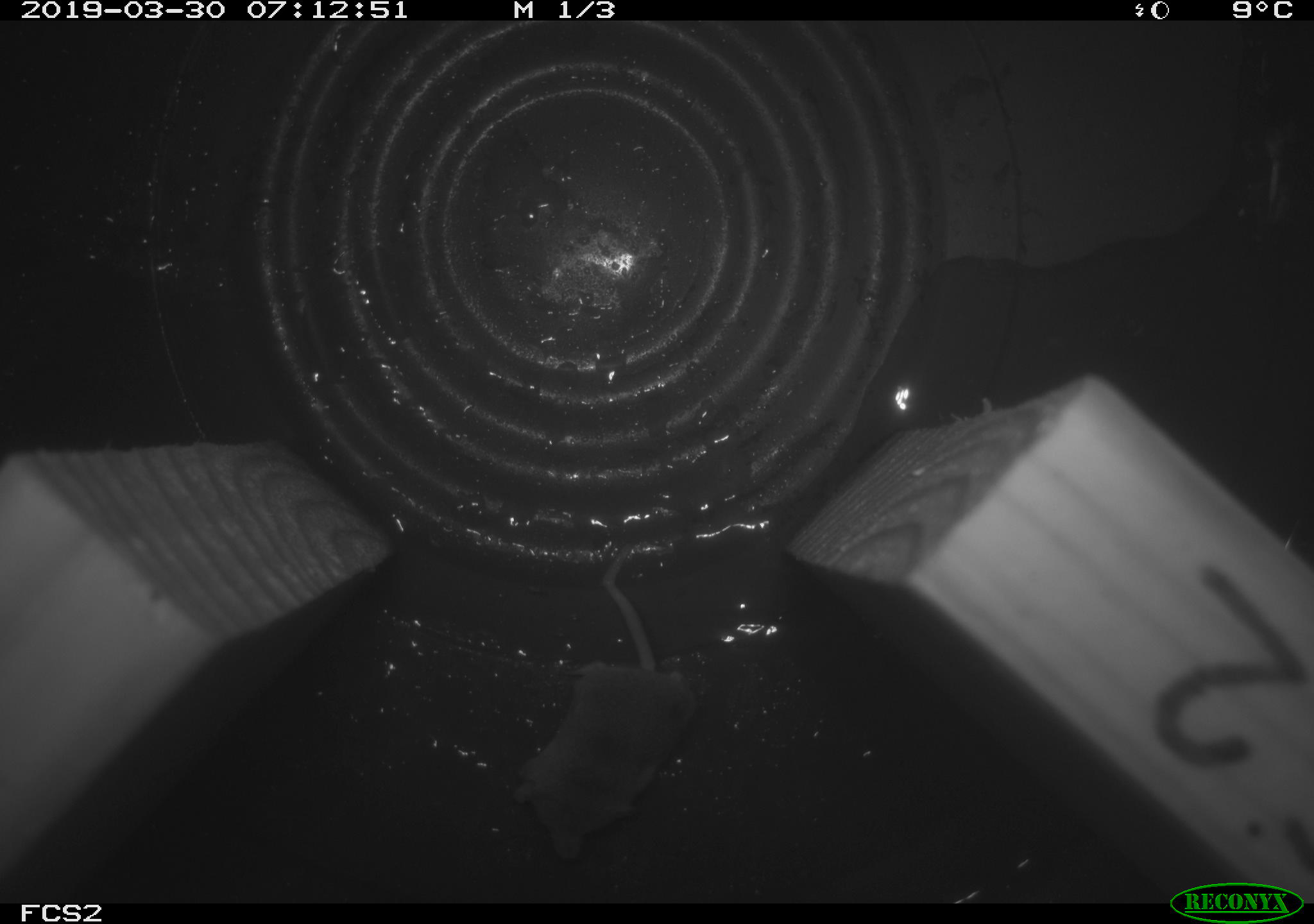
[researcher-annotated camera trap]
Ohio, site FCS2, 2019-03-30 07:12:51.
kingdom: Animalia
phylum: Chordata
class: Mammalia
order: Eulipotyphla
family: Soricidae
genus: Sorex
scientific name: Sorex cinereus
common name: masked shrew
Masked shrew (Sorex cinereus).